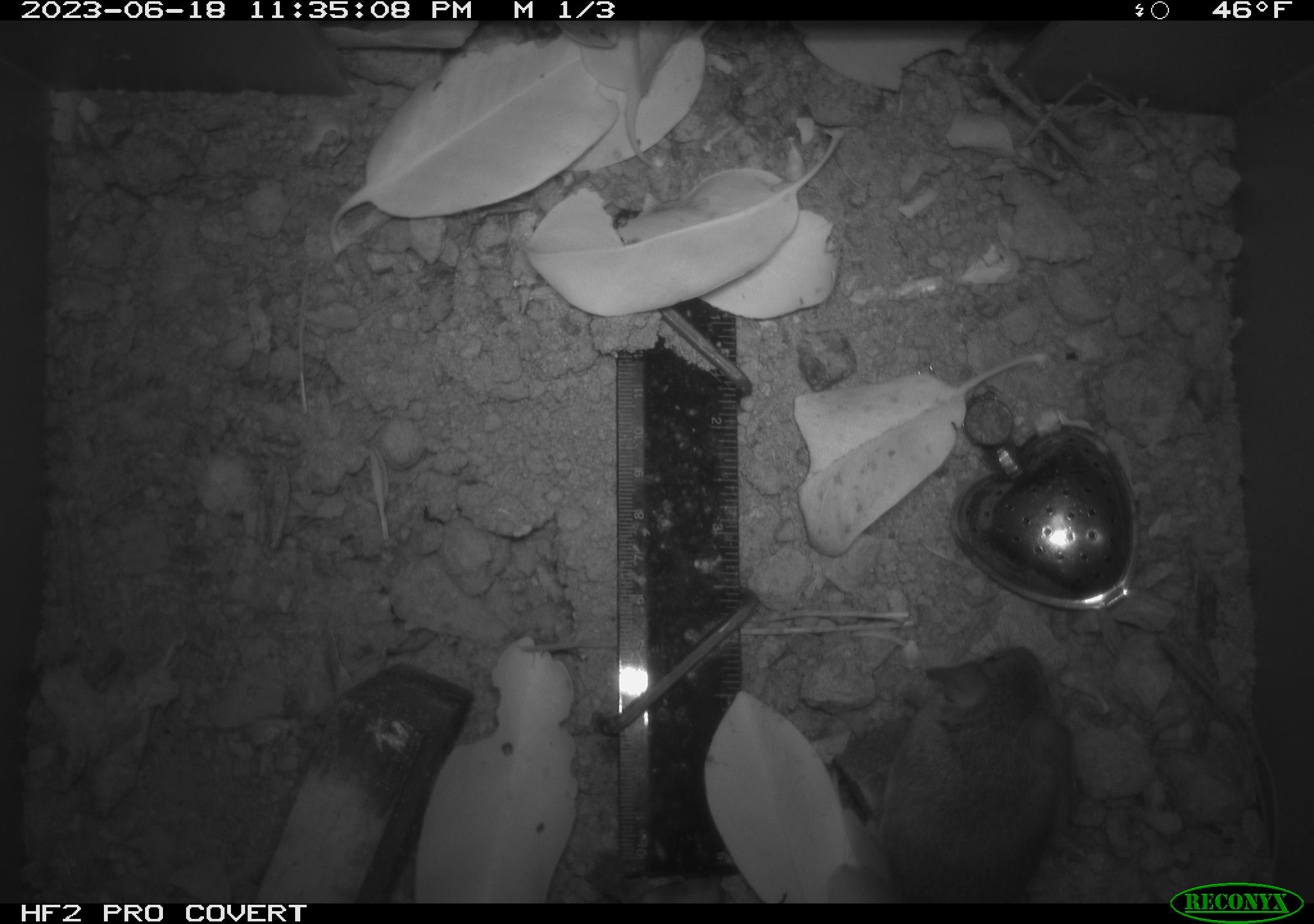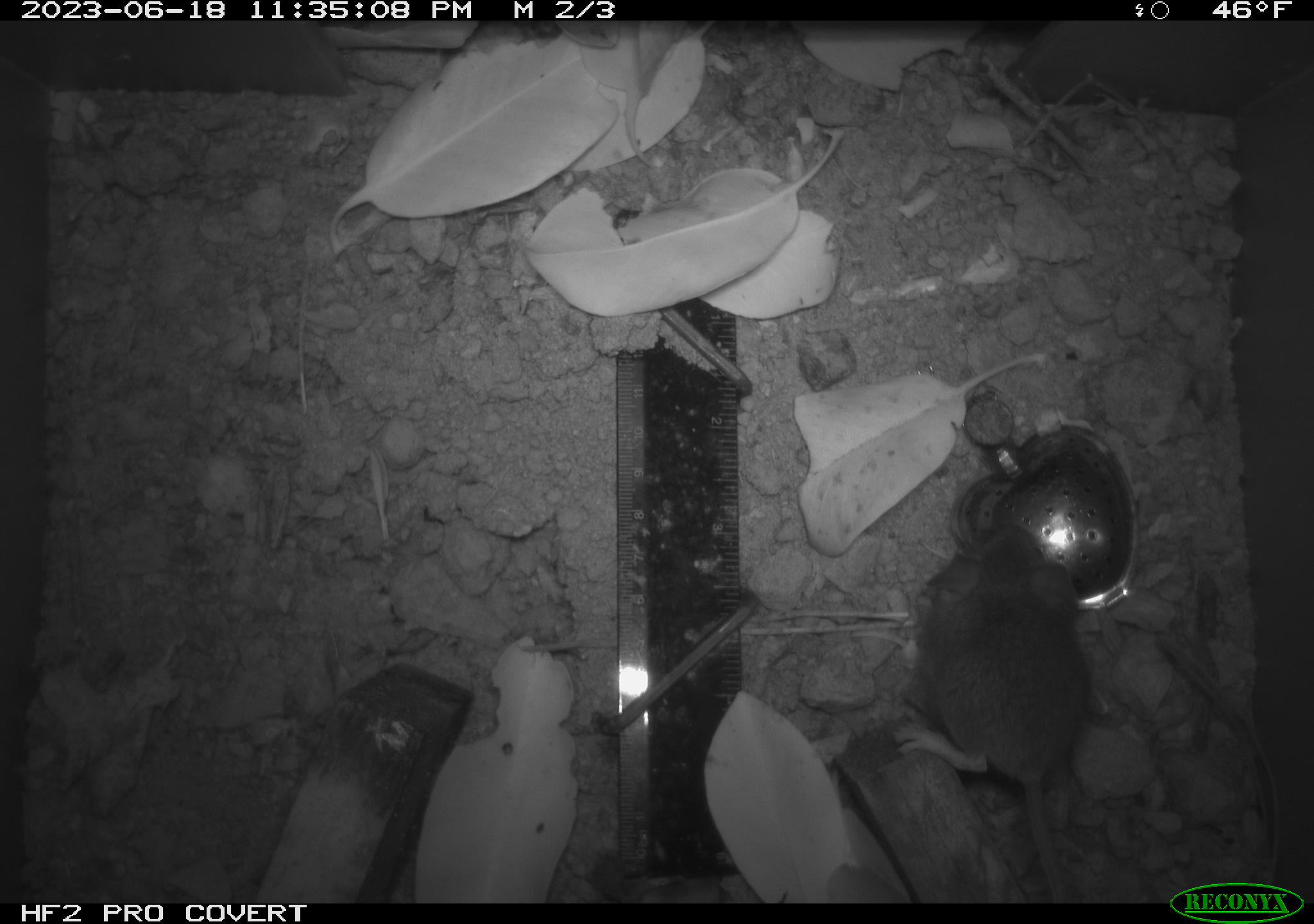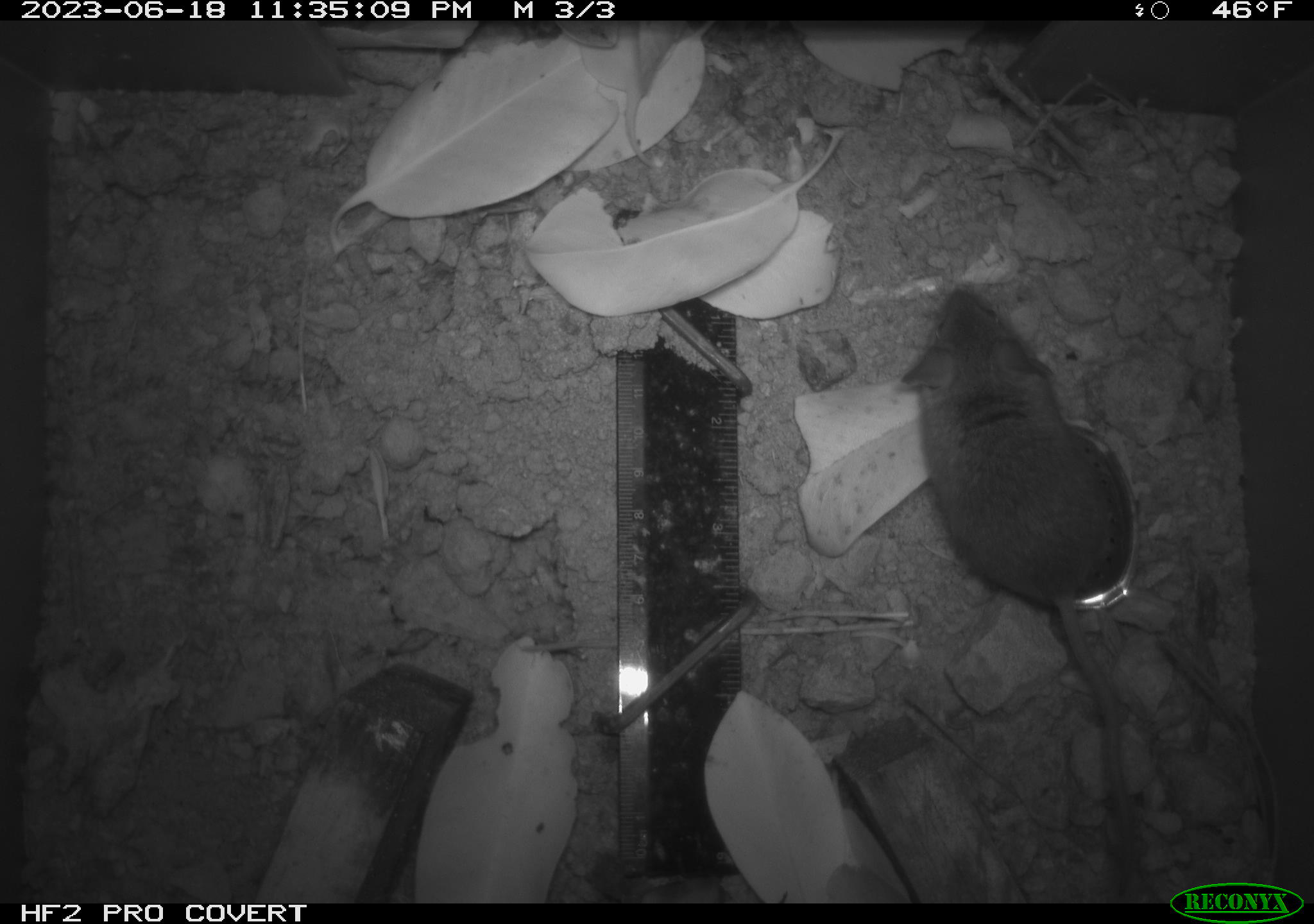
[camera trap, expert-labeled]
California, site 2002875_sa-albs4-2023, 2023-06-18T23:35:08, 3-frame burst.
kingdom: Animalia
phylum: Chordata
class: Mammalia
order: Rodentia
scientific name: Rodentia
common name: mouse species